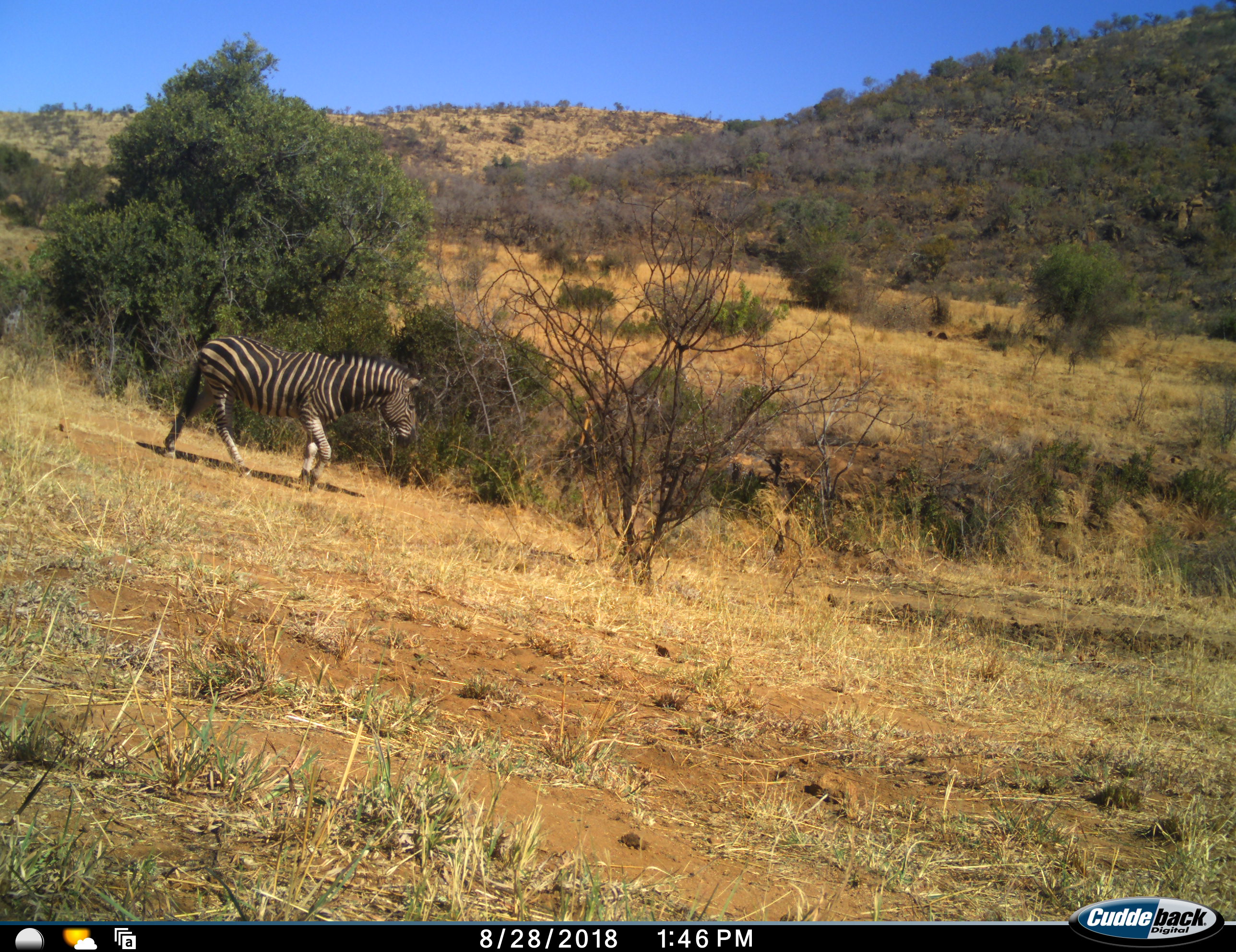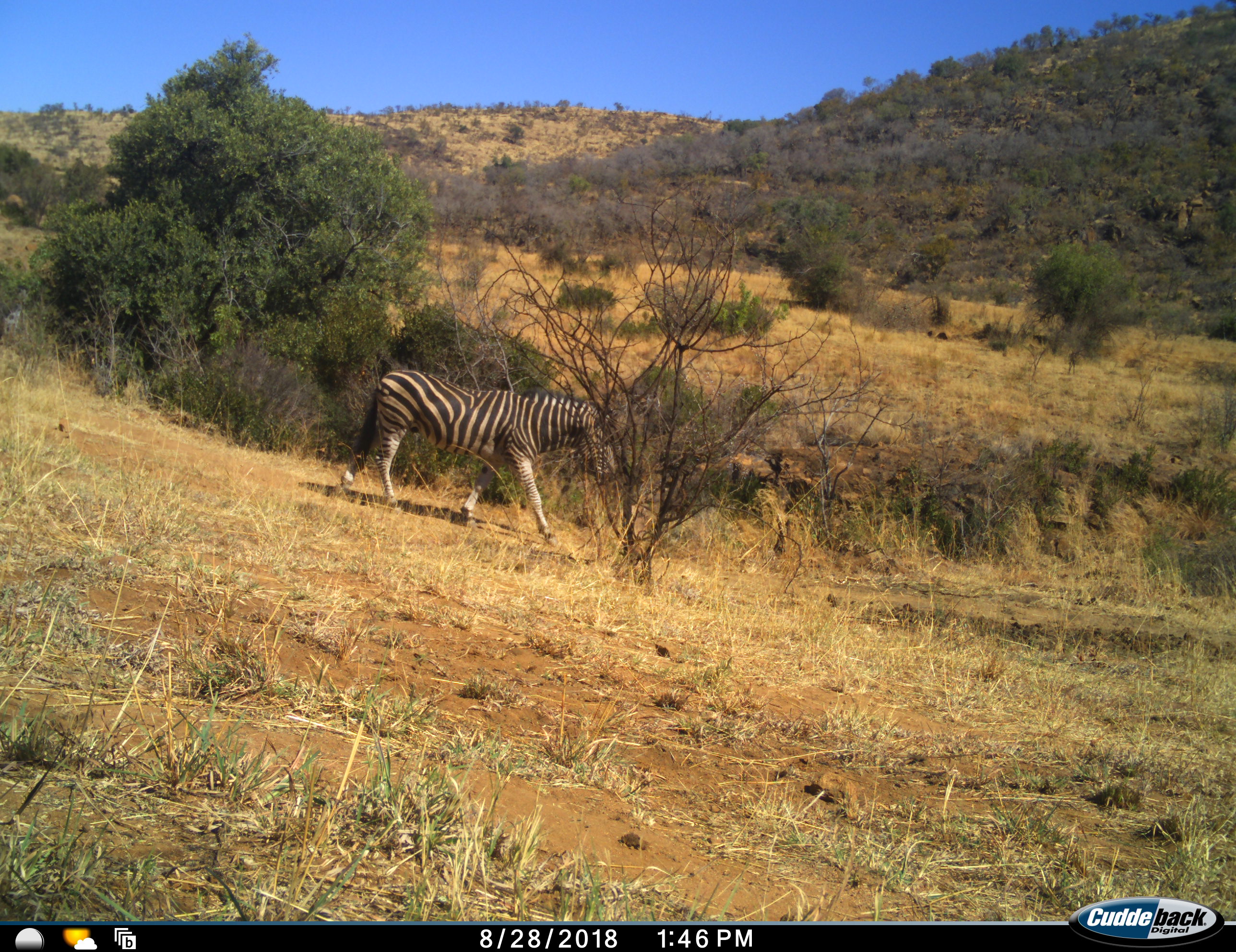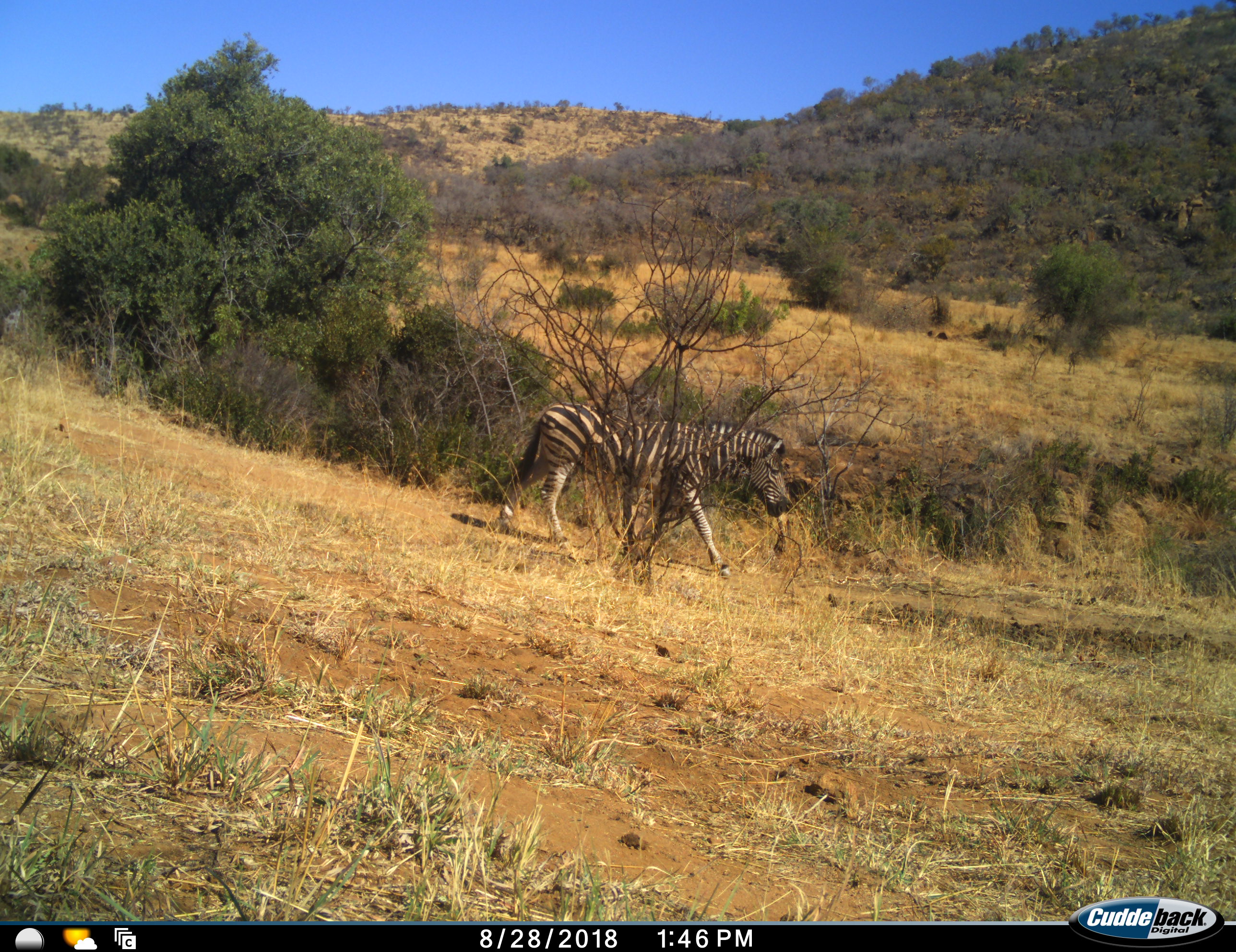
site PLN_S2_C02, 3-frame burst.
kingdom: Animalia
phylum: Chordata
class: Mammalia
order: Perissodactyla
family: Equidae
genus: Equus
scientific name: Equus quagga burchellii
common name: burchell's zebra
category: zebraburchells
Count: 1.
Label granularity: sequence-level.